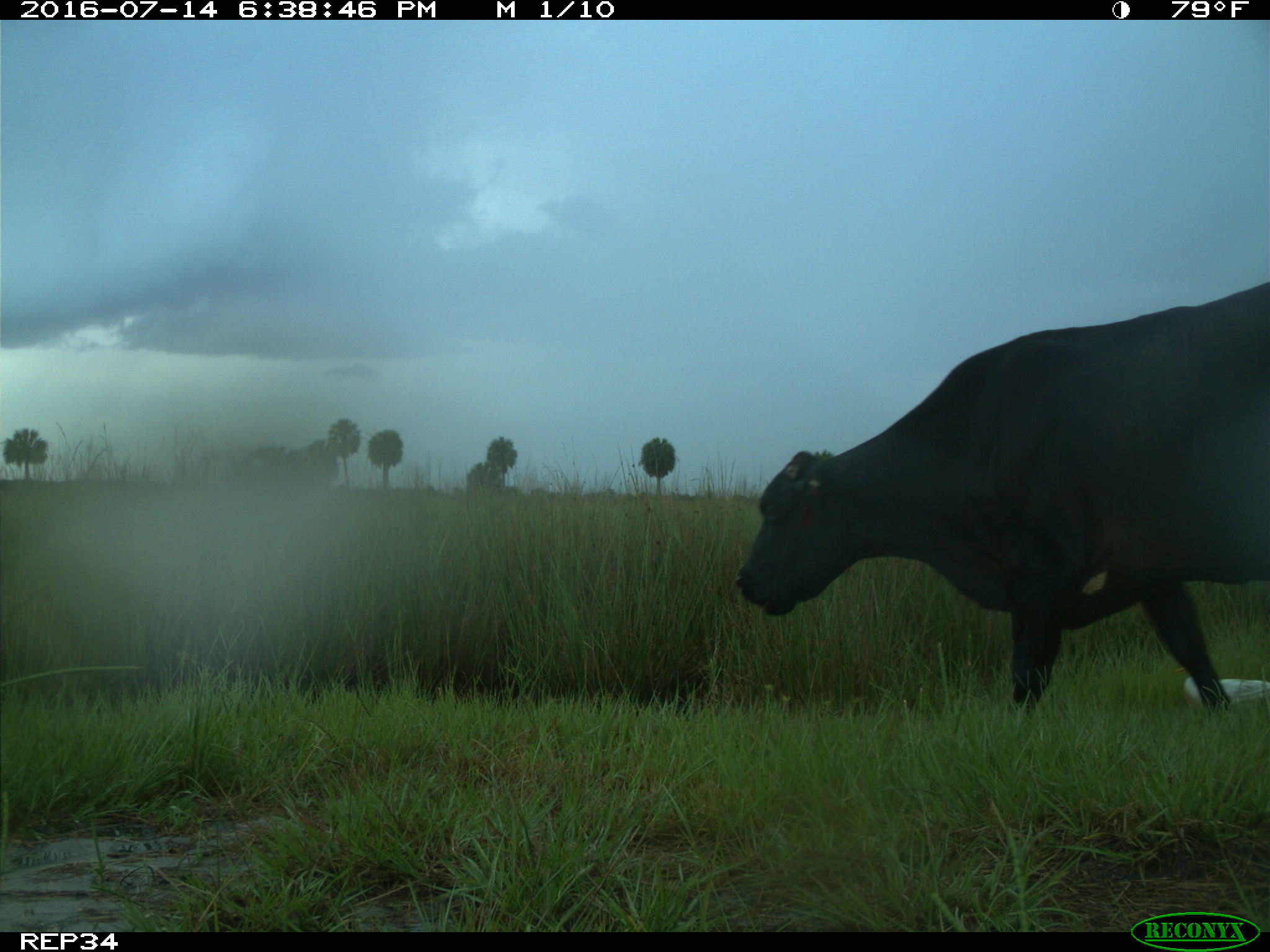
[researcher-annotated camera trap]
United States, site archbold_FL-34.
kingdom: Animalia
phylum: Chordata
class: Mammalia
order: Artiodactyla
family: Bovidae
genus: Bos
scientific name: Bos taurus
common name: domestic cow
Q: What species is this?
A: Bos taurus (domestic cow).